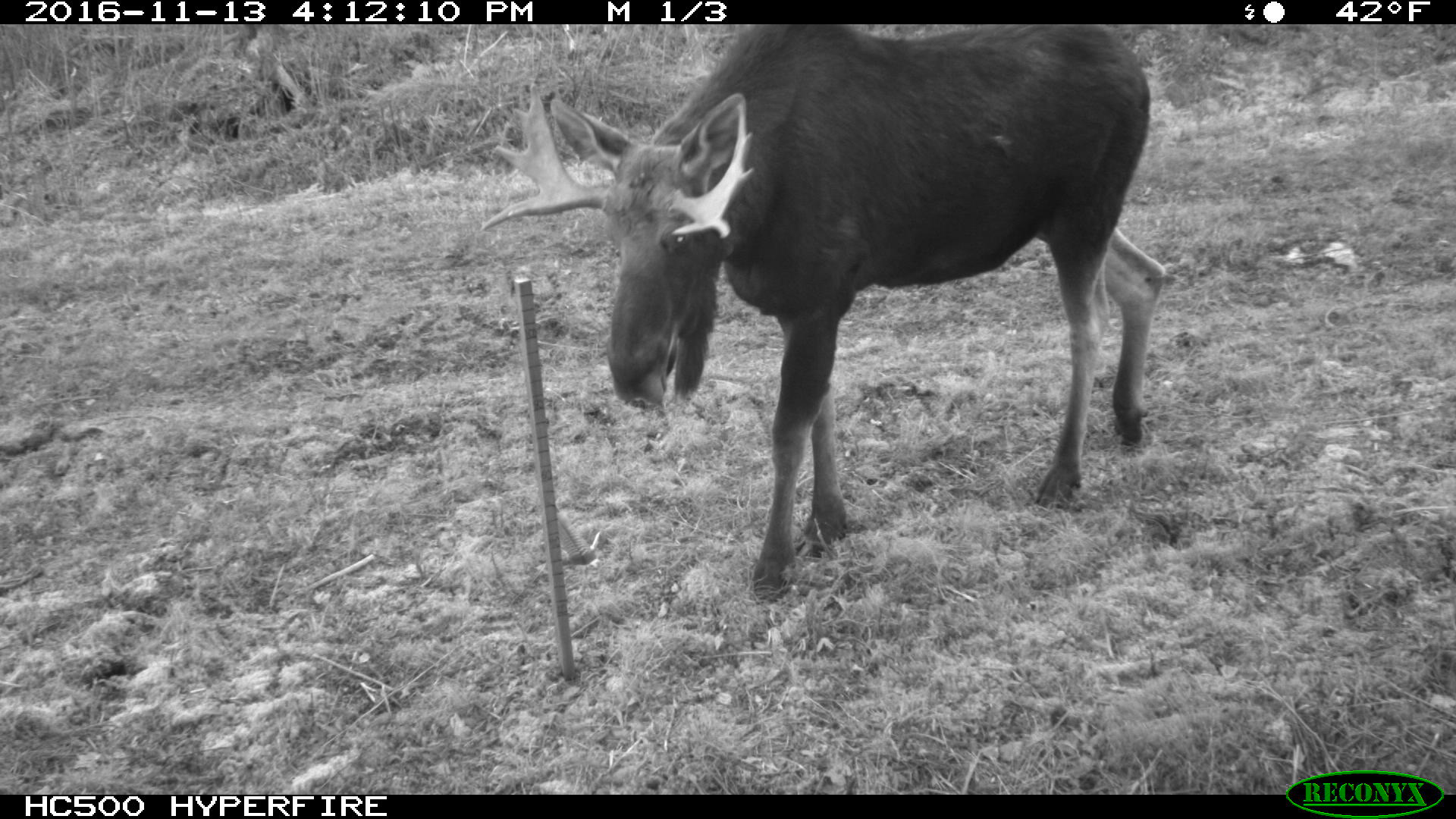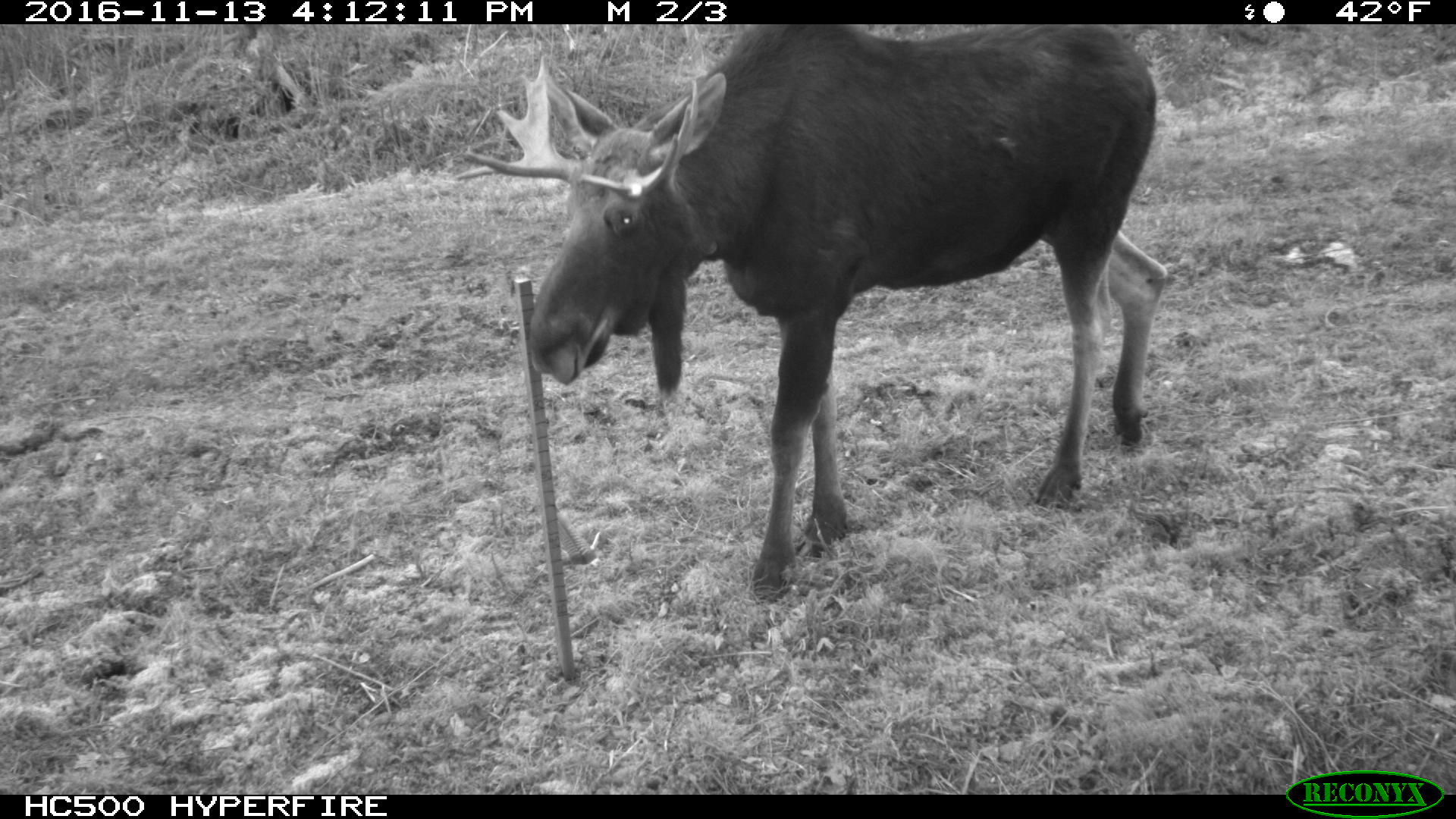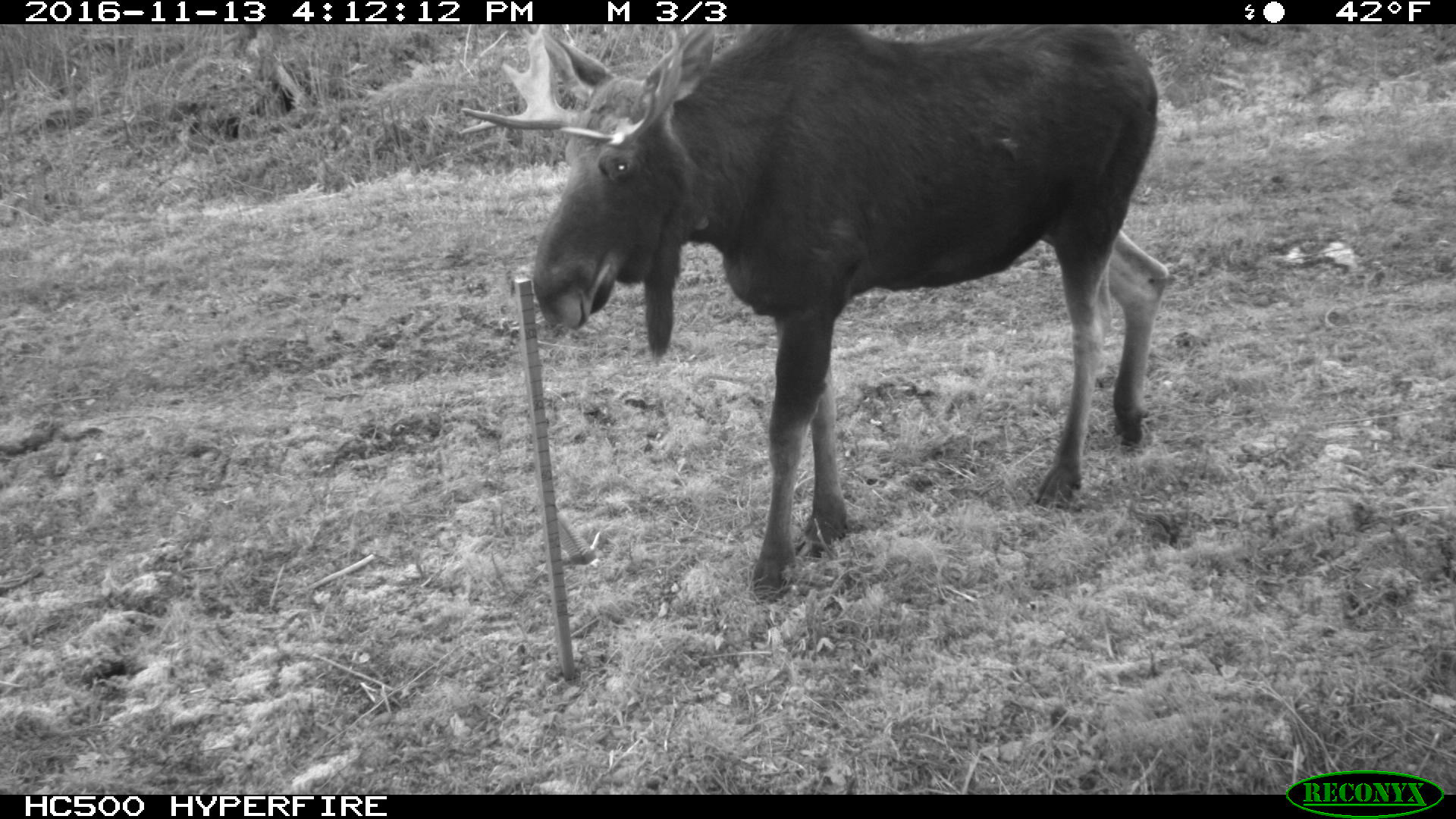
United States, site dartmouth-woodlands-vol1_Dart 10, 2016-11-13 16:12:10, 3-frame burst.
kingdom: Animalia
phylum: Chordata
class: Mammalia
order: Artiodactyla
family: Cervidae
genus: Alces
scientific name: Alces alces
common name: moose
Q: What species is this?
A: Moose (Alces alces).